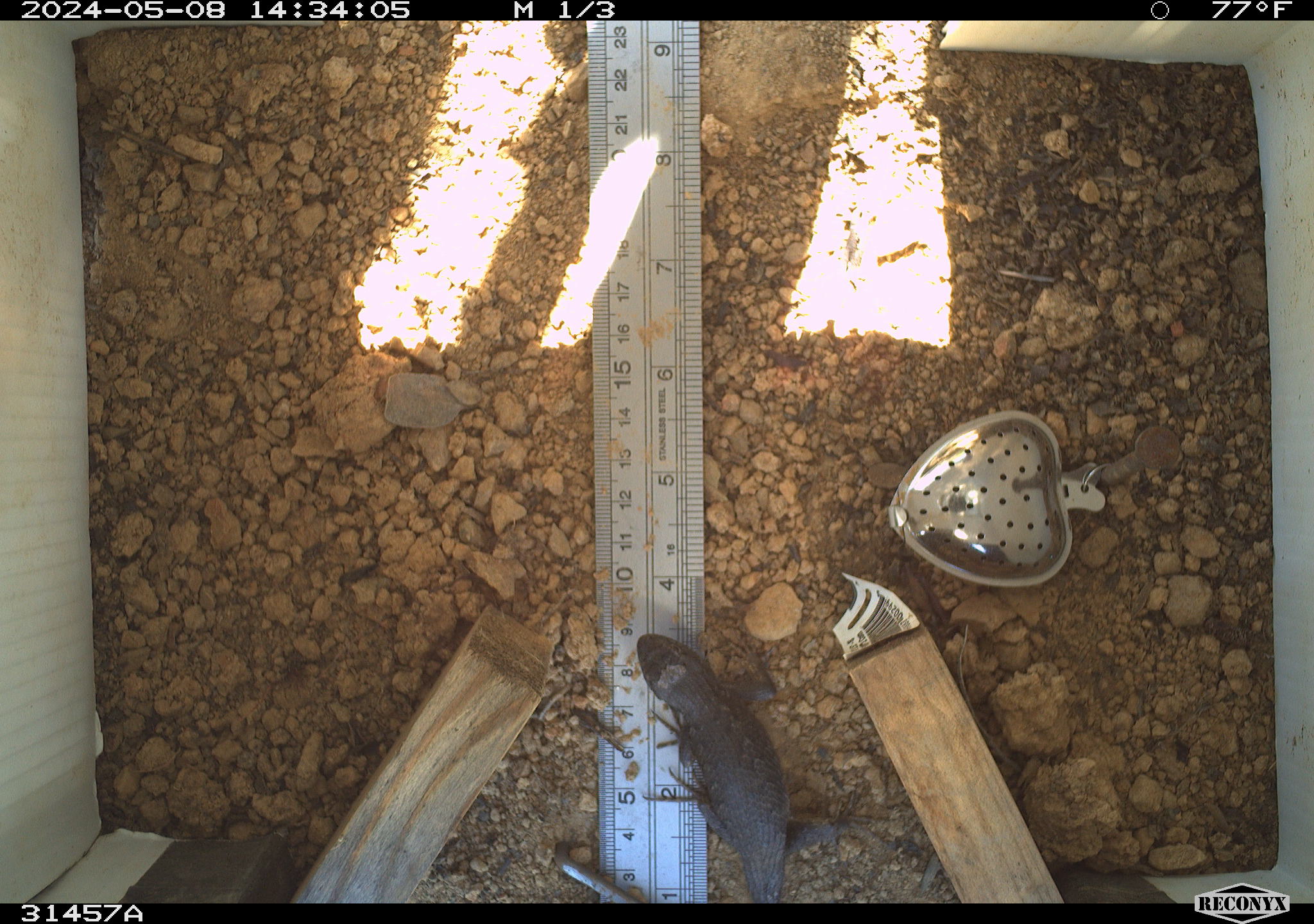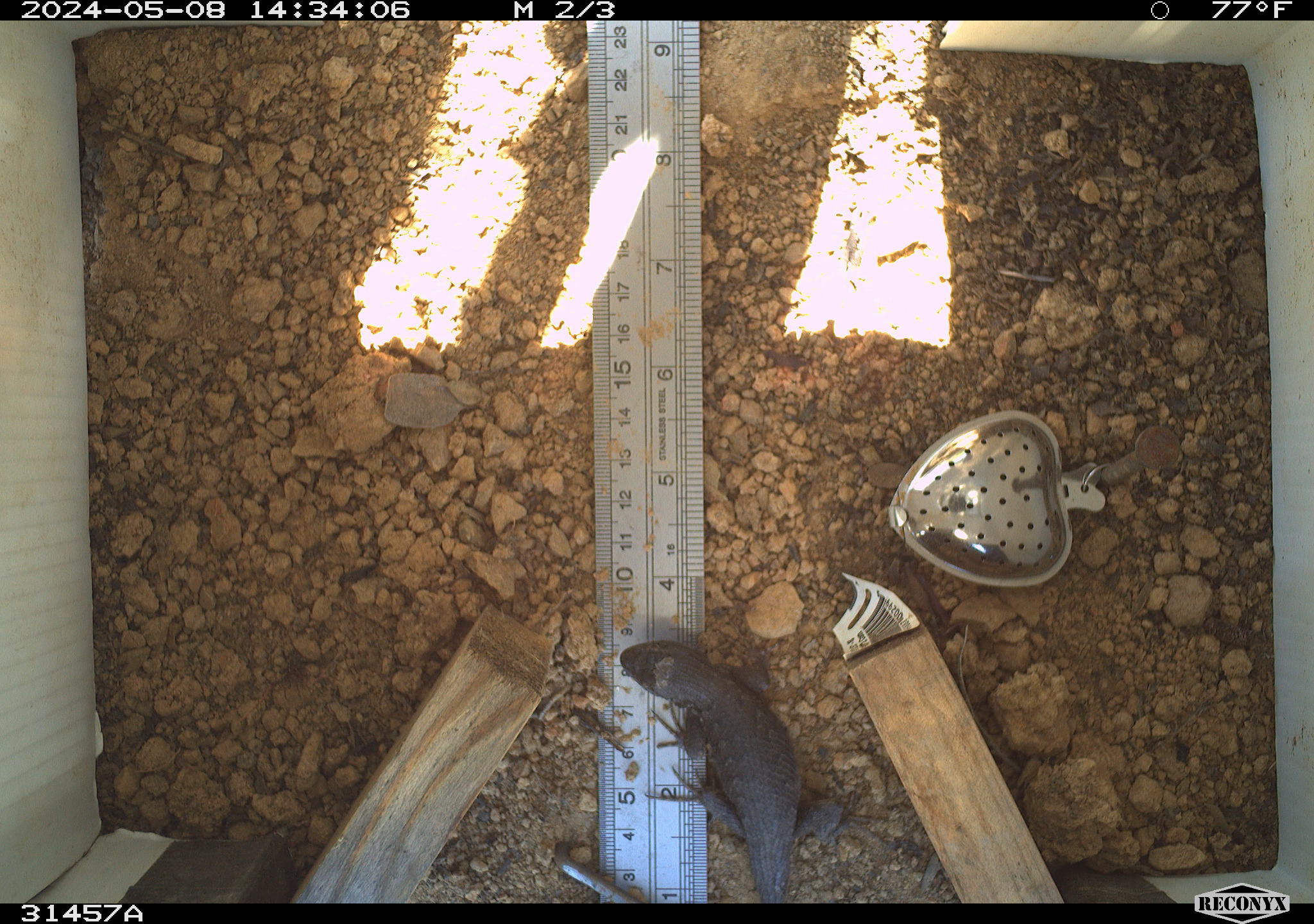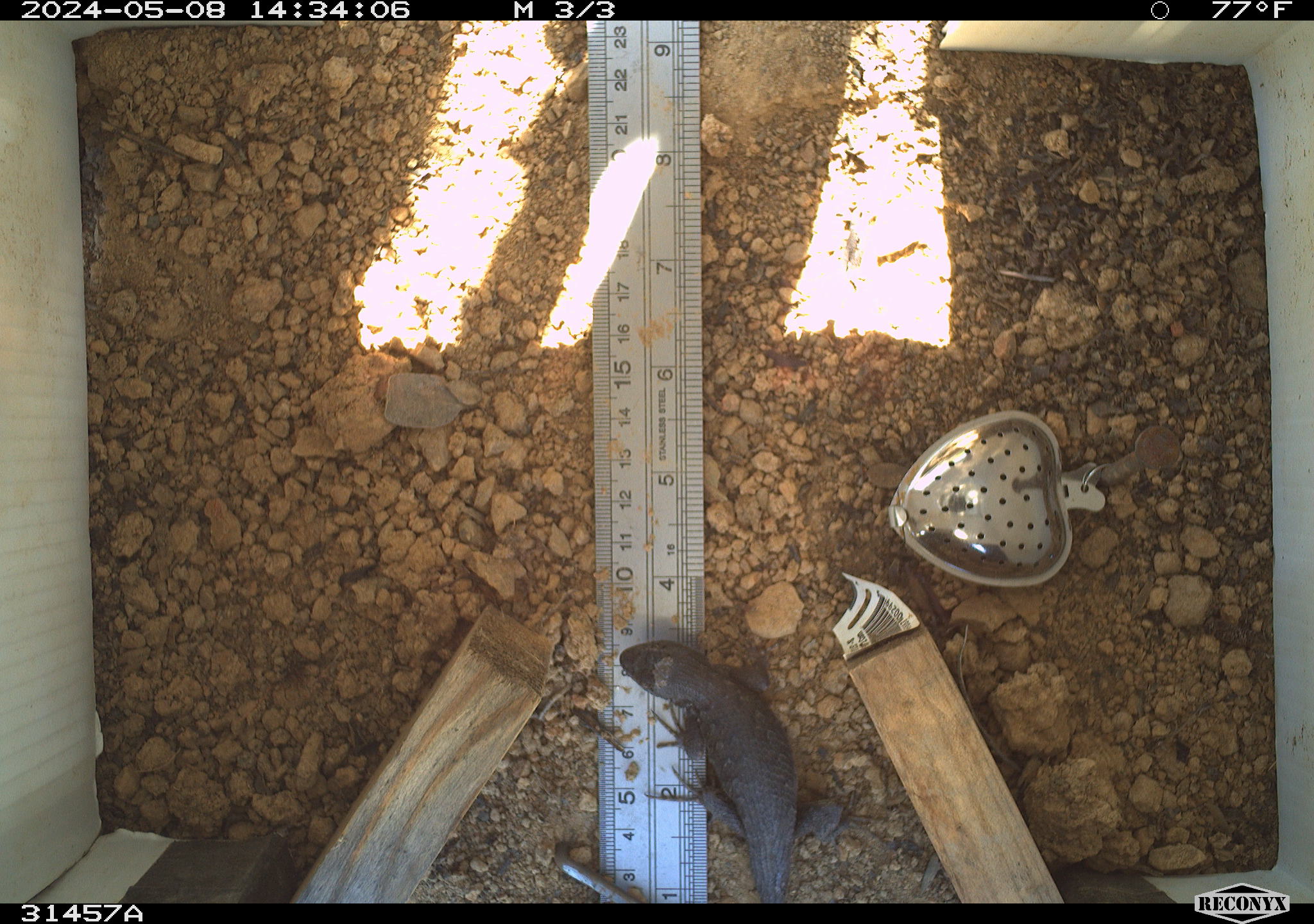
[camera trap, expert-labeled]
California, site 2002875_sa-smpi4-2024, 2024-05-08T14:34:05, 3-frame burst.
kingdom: Animalia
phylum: Chordata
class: Reptilia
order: Squamata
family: Phrynosomatidae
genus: Sceloporus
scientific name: Sceloporus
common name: spiny lizards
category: sceloporus species